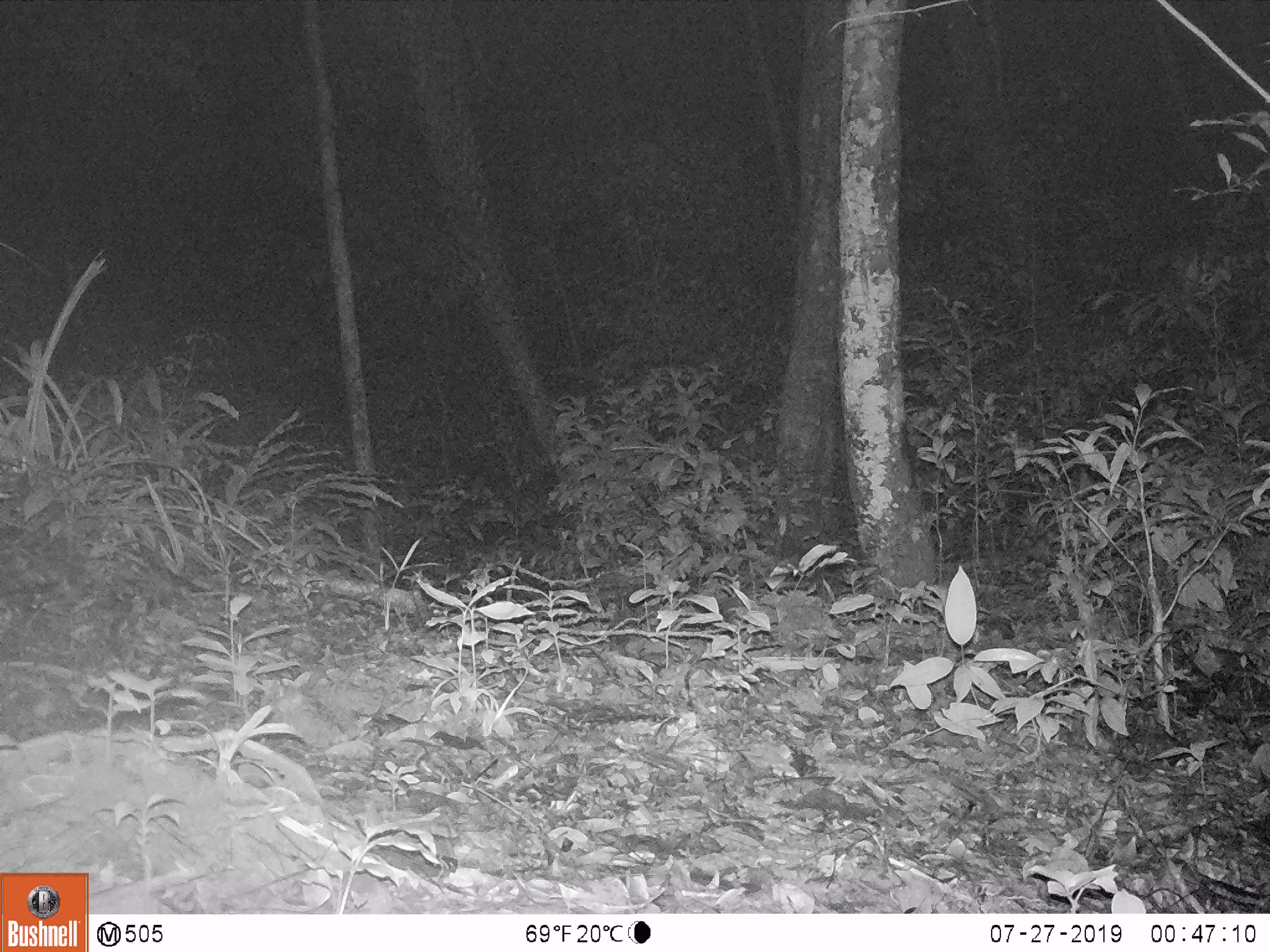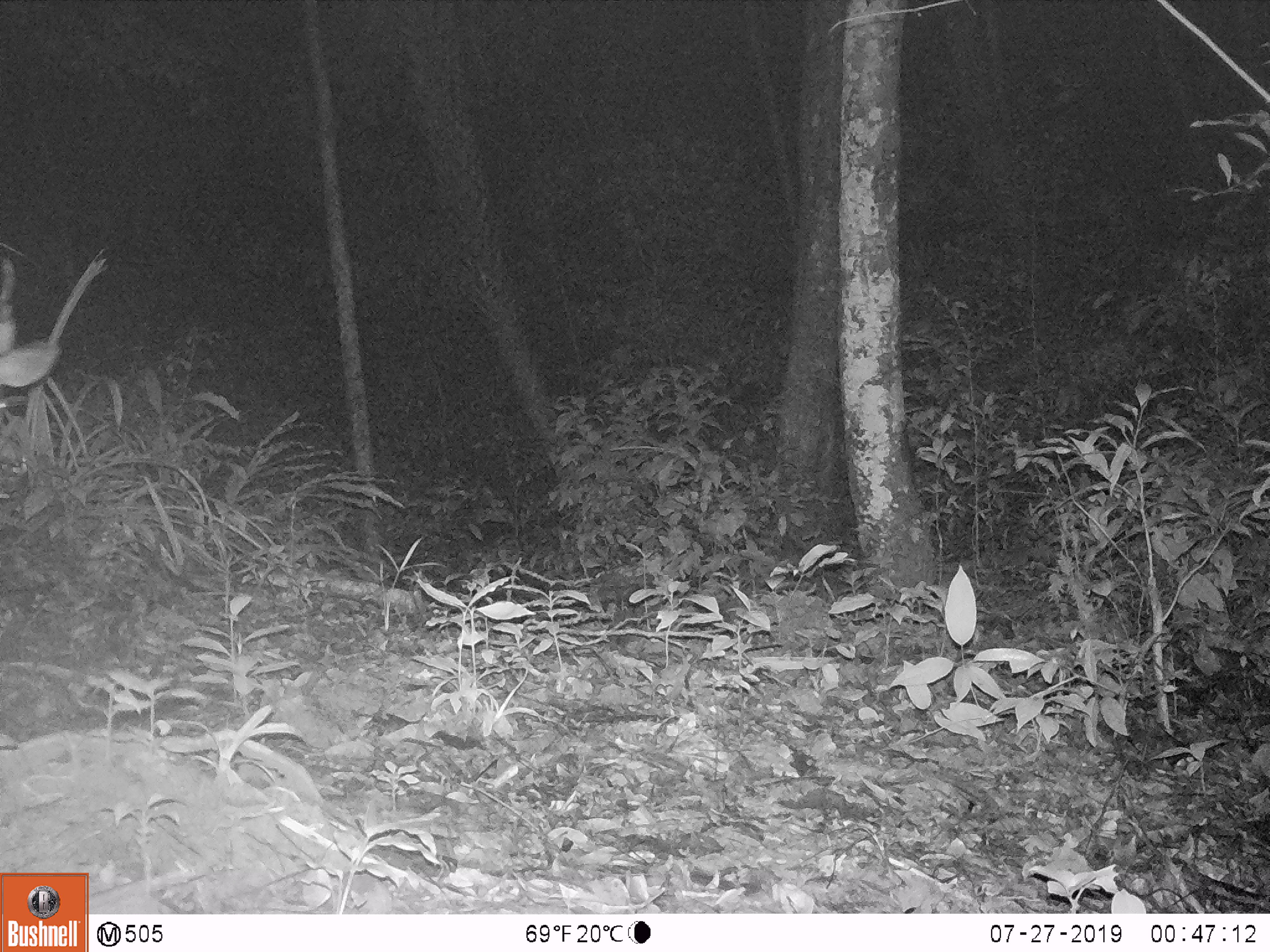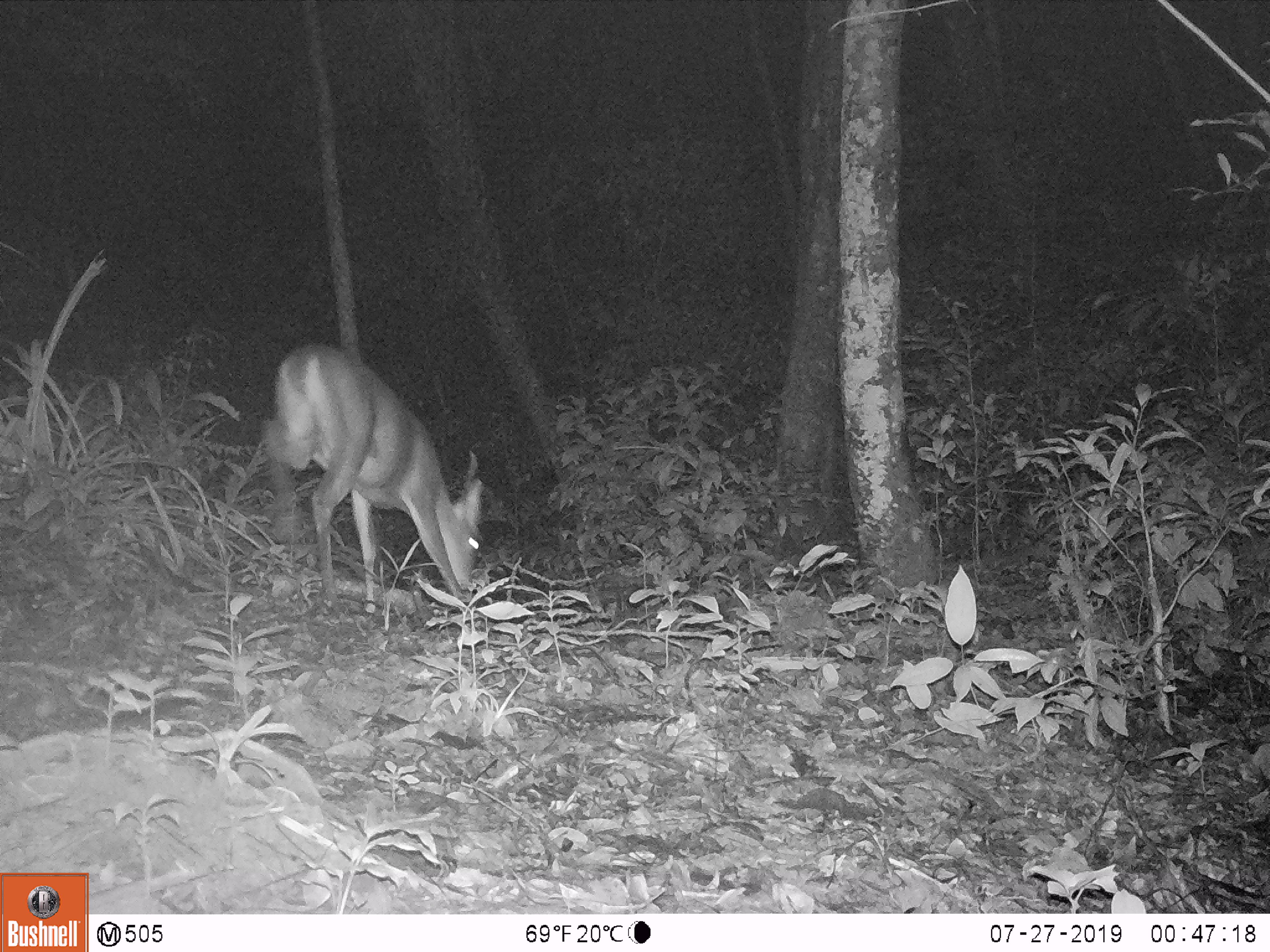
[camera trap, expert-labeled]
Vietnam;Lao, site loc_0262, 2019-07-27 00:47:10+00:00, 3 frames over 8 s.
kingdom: Animalia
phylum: Chordata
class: Mammalia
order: Artiodactyla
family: Cervidae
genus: Muntiacus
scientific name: Muntiacus vuquangensis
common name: large-antlered muntjac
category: large antlered muntjac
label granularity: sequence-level